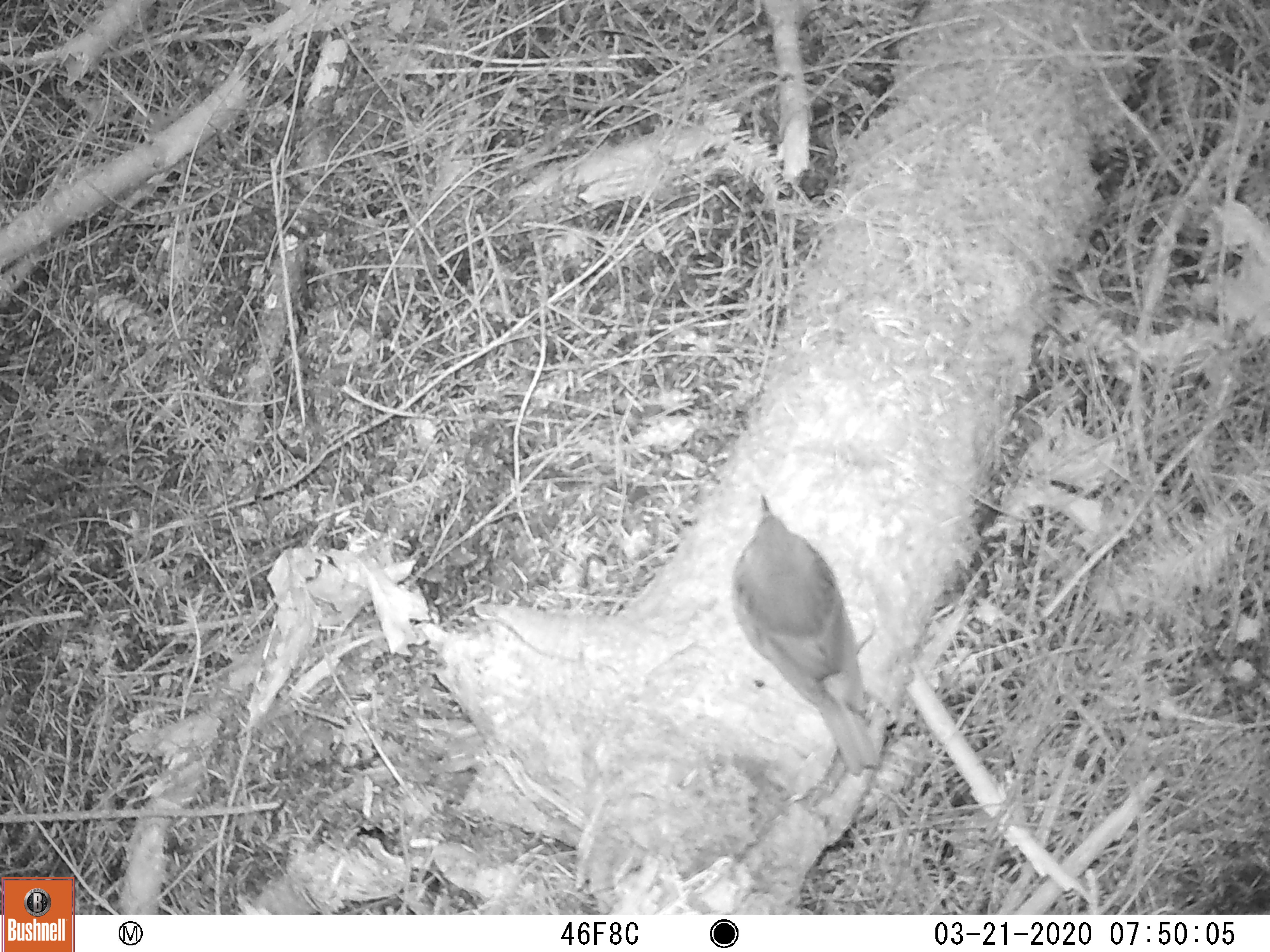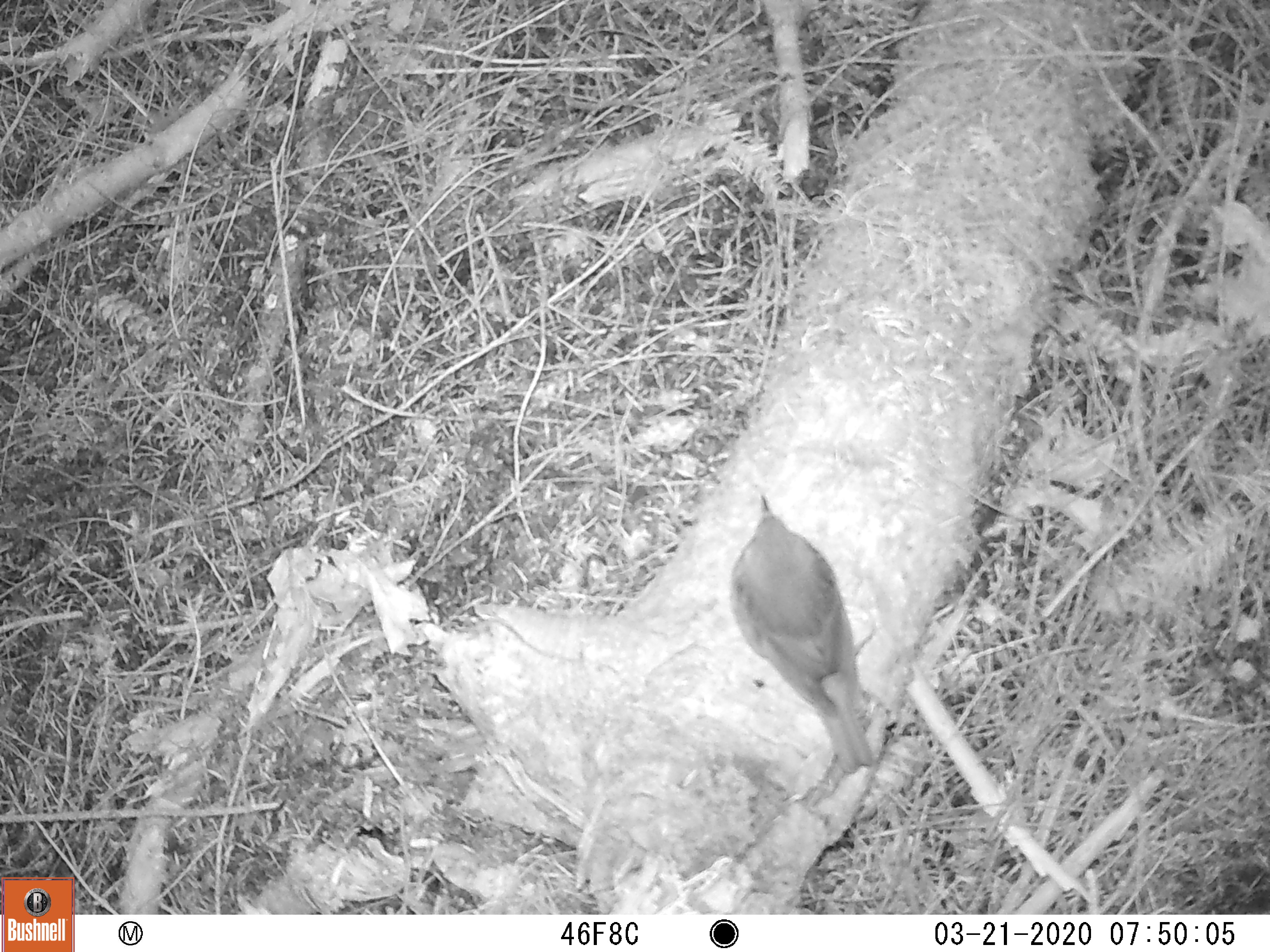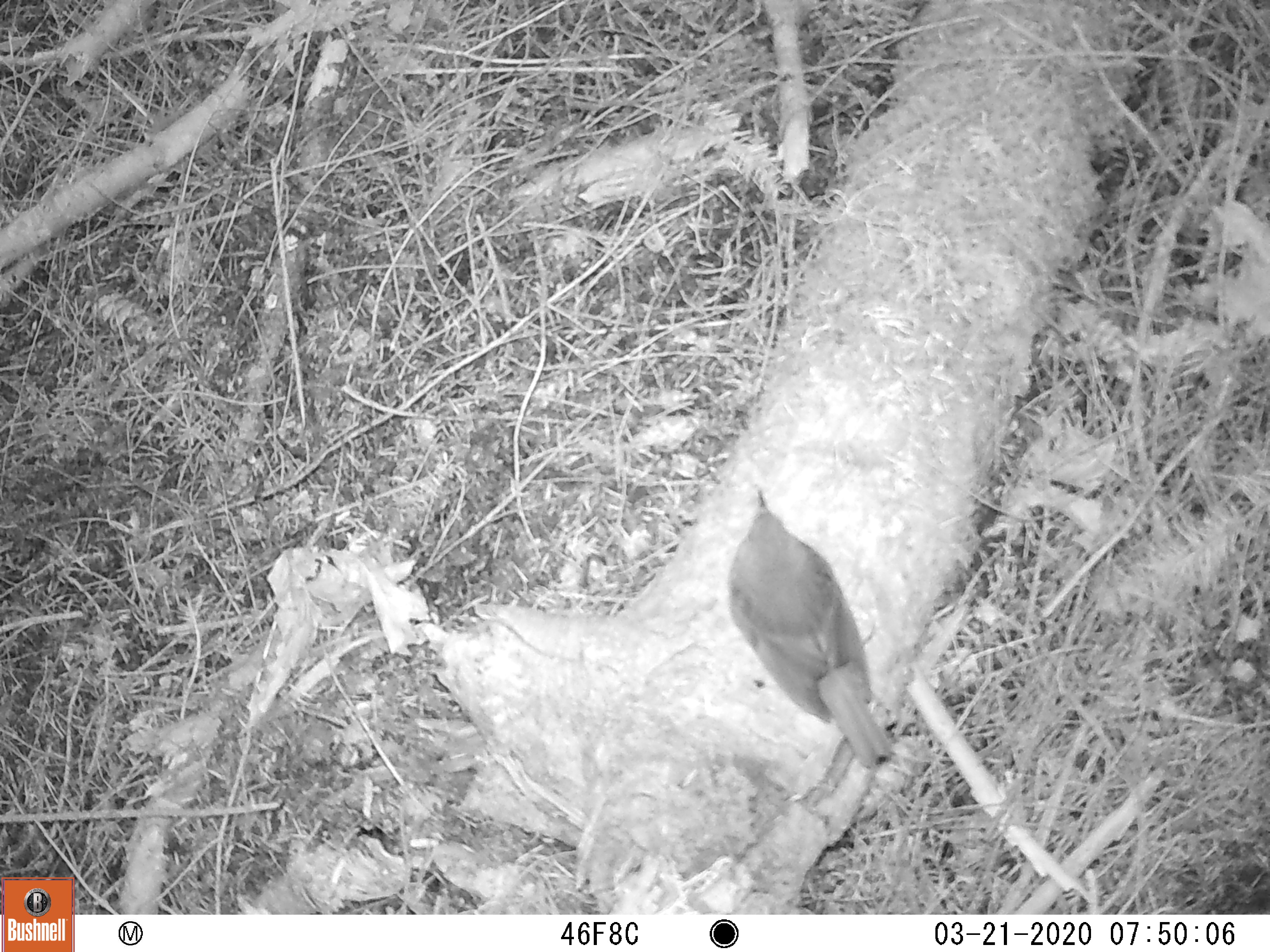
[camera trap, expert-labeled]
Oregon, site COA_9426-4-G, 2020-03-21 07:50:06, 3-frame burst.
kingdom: Animalia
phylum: Chordata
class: Aves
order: Passeriformes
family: Turdidae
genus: Catharus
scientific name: Catharus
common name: brown thrushes and nightingale-thrushes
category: catharus species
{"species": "catharus species (brown thrushes and nightingale-thrushes) (Catharus)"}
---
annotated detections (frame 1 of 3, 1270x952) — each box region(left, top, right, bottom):
catharus species: region(718, 486, 896, 784)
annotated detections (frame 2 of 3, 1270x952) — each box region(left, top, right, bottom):
catharus species: region(724, 485, 888, 782)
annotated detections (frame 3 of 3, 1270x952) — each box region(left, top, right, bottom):
catharus species: region(714, 476, 902, 788)